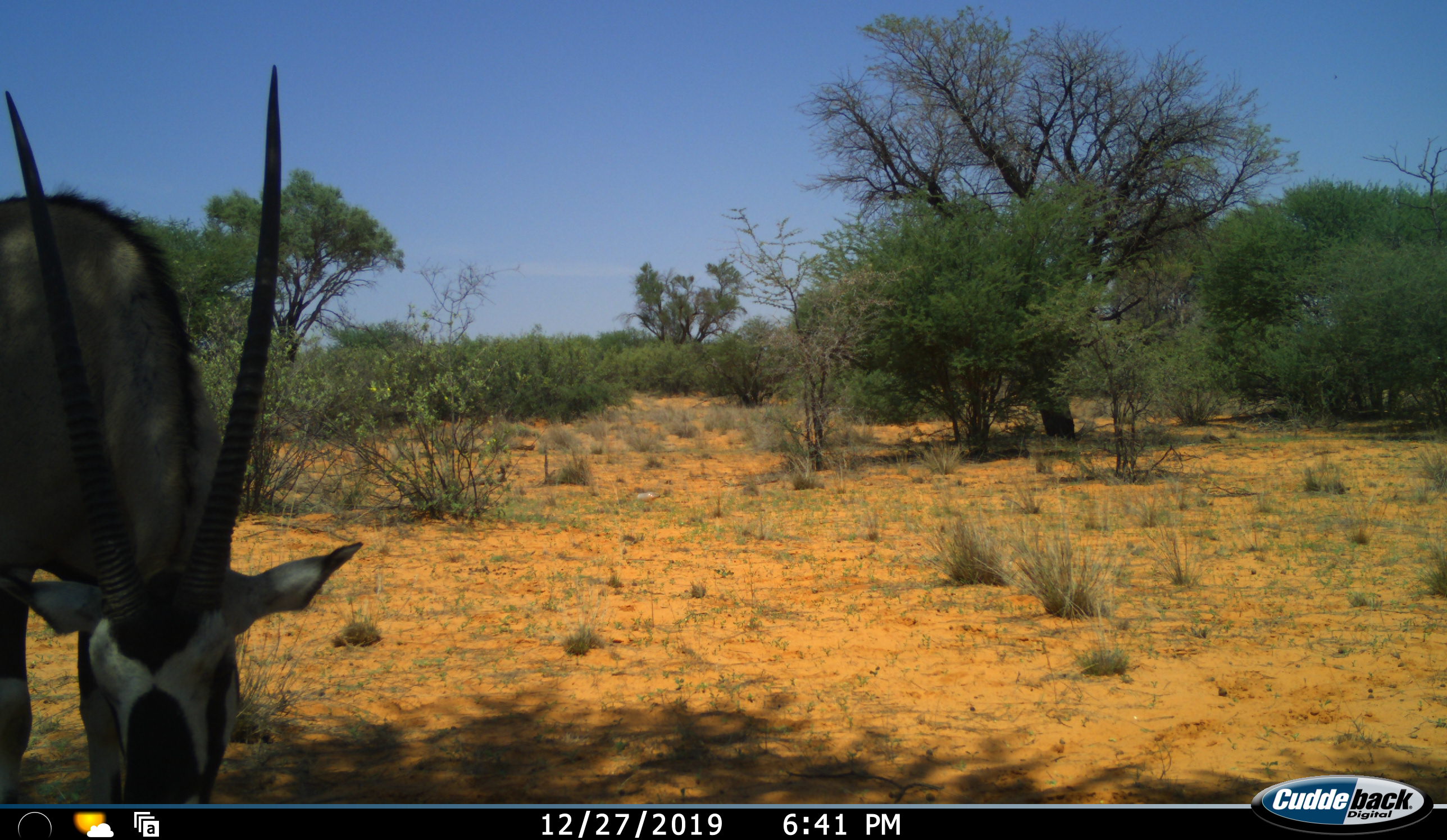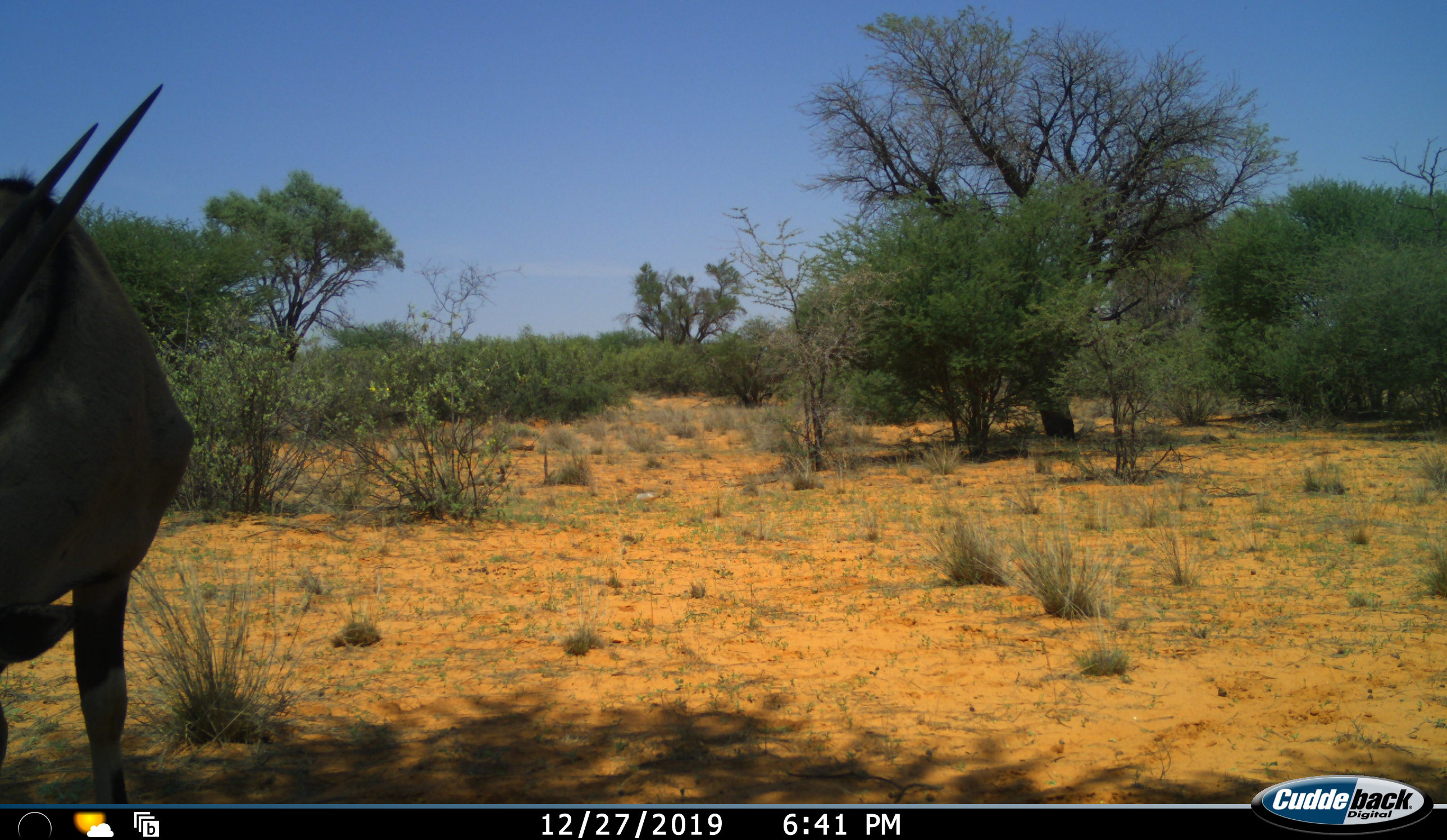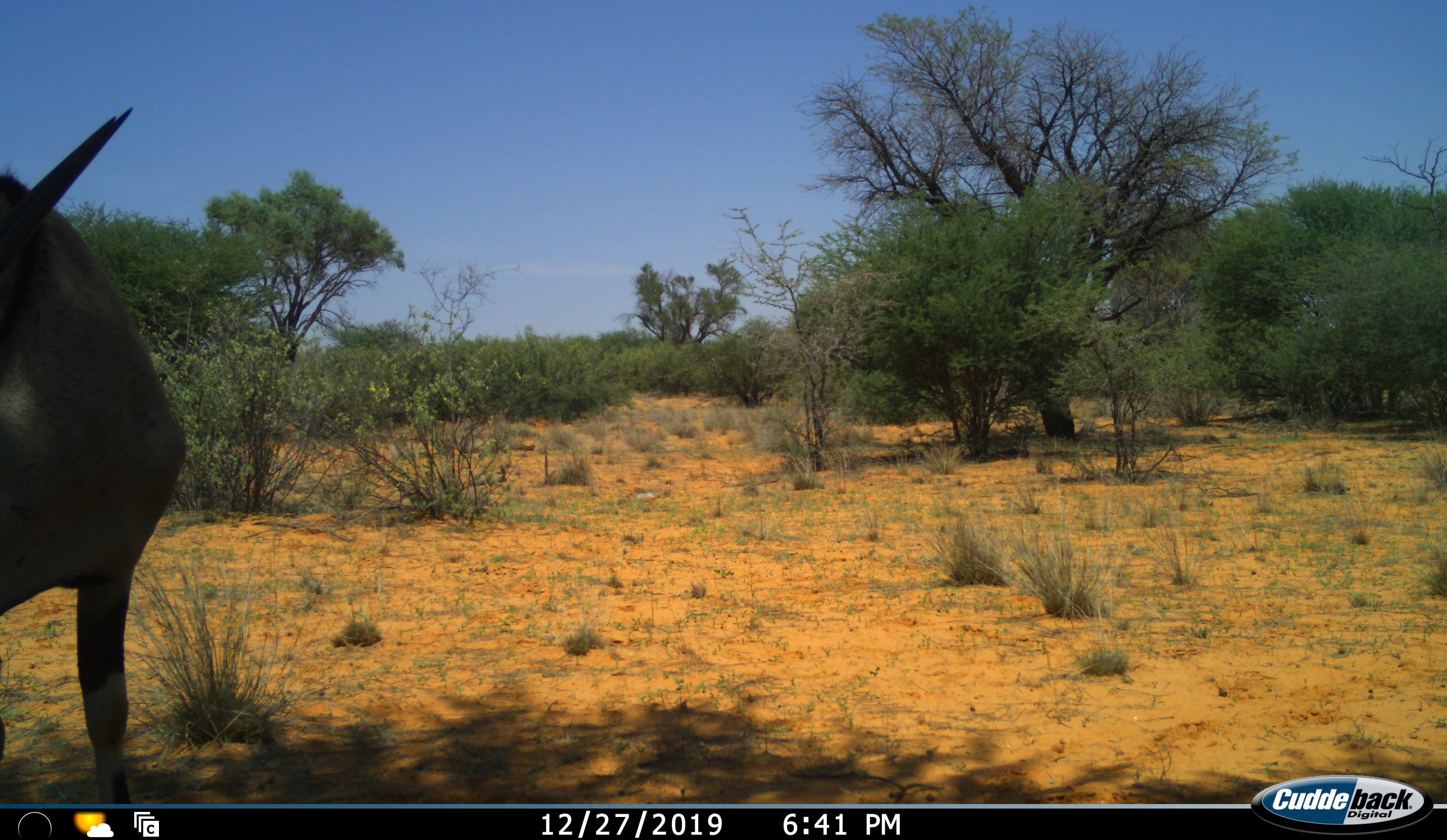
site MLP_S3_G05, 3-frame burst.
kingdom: Animalia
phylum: Chordata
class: Mammalia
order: Artiodactyla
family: Bovidae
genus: Oryx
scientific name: Oryx gazella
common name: gemsbok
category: oryx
Oryx (gemsbok) (Oryx gazella), count 1. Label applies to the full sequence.